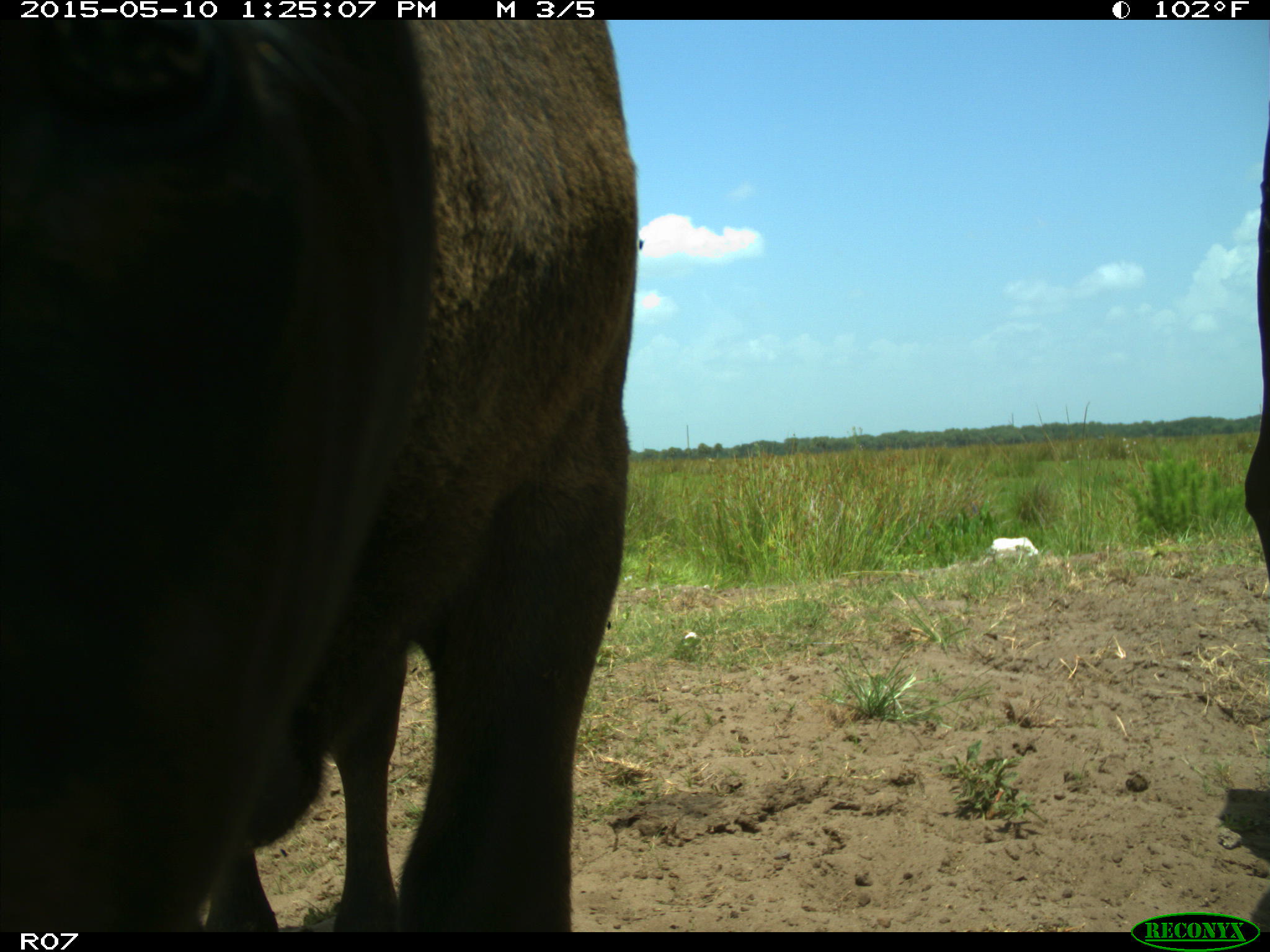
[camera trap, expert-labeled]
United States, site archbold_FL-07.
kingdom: Animalia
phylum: Chordata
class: Mammalia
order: Artiodactyla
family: Bovidae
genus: Bos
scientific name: Bos taurus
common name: domestic cow